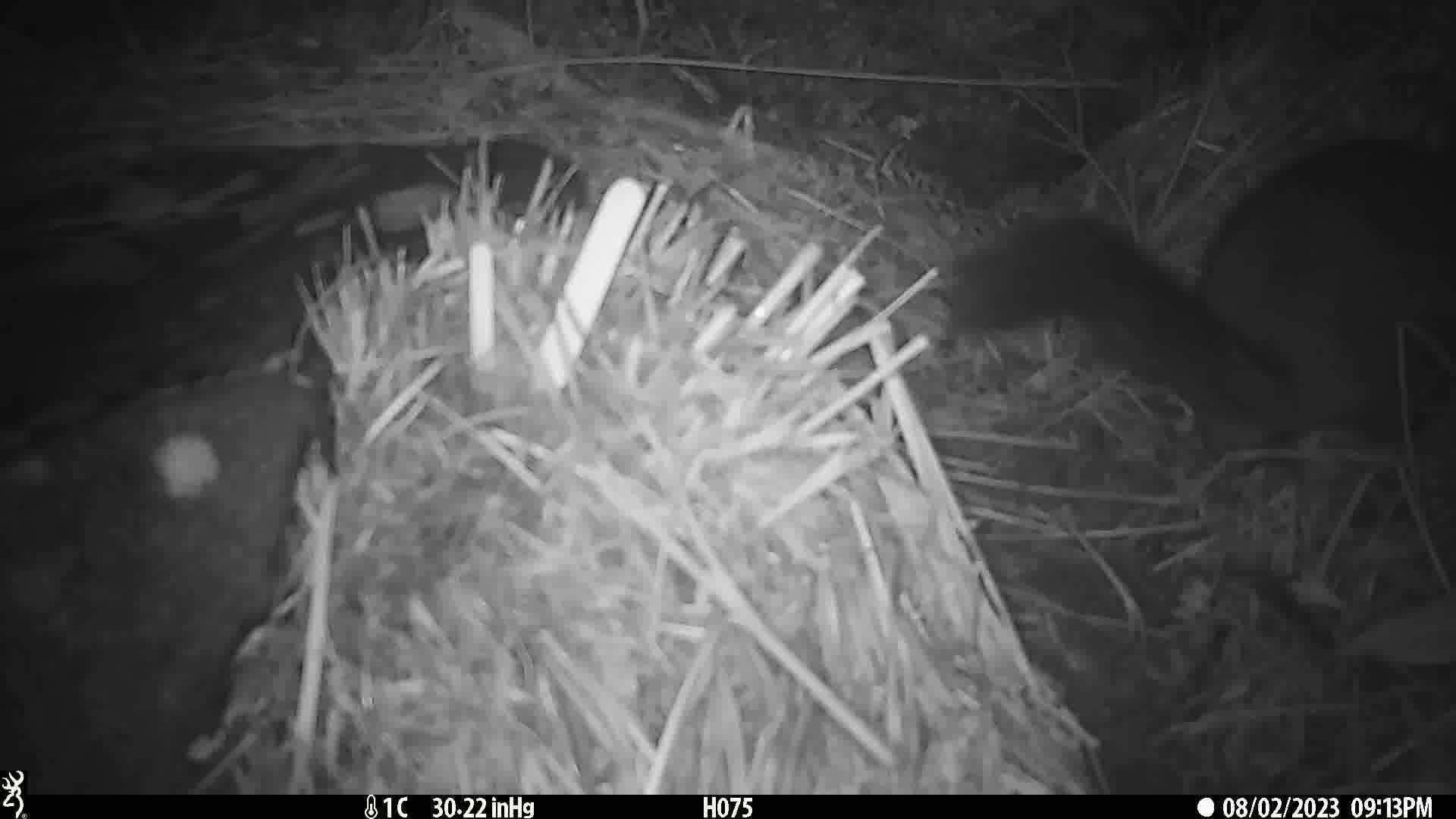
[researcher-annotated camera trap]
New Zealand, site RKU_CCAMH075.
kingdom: Animalia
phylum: Chordata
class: Mammalia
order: Diprotodontia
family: Phalangeridae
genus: Trichosurus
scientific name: Trichosurus vulpecula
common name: common brushtail possum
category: possum